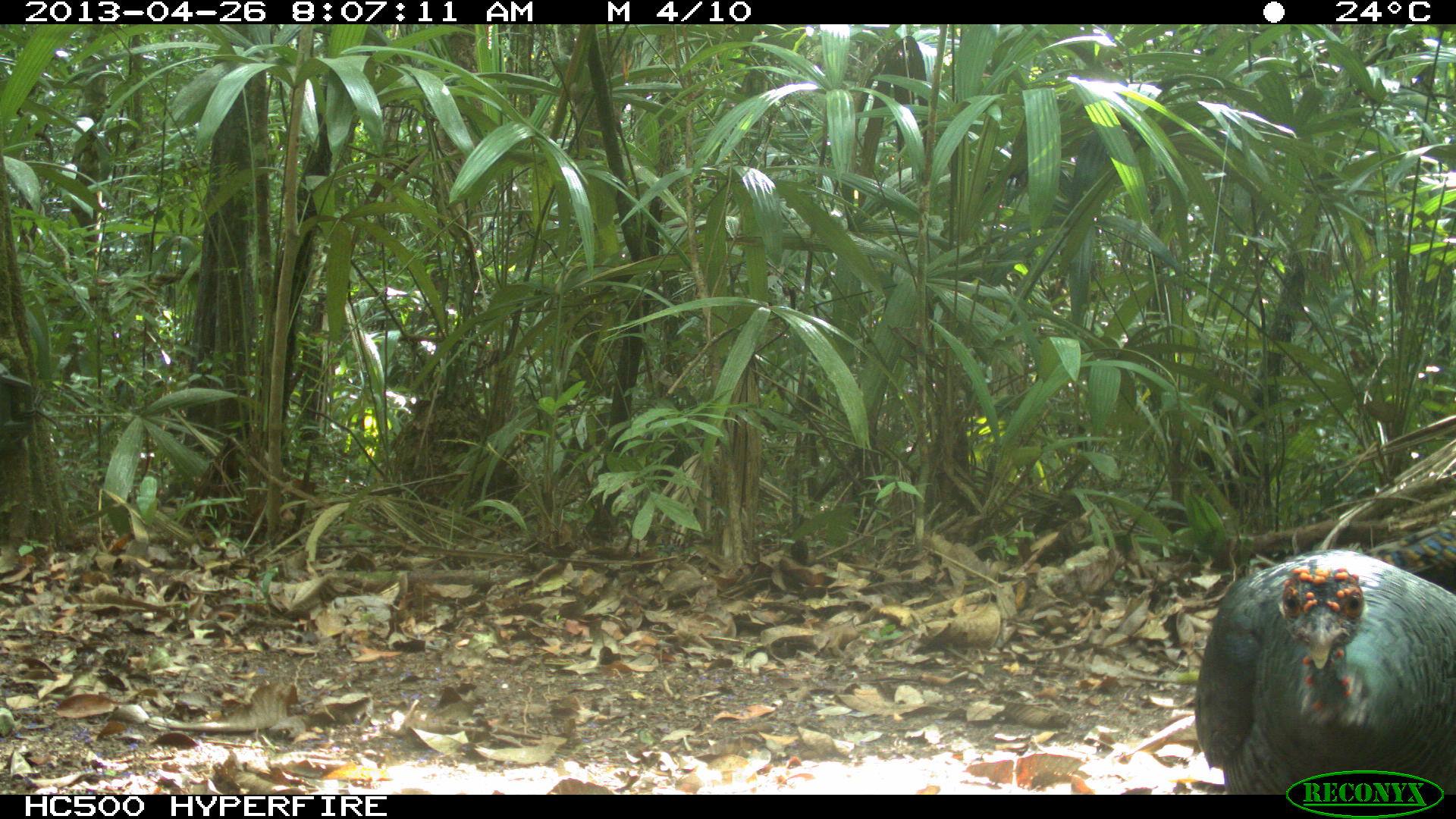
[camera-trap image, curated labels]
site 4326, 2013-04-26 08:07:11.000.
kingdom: Animalia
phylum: Chordata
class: Aves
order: Galliformes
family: Phasianidae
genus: Meleagris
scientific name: Meleagris ocellata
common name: ocellated turkey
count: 4